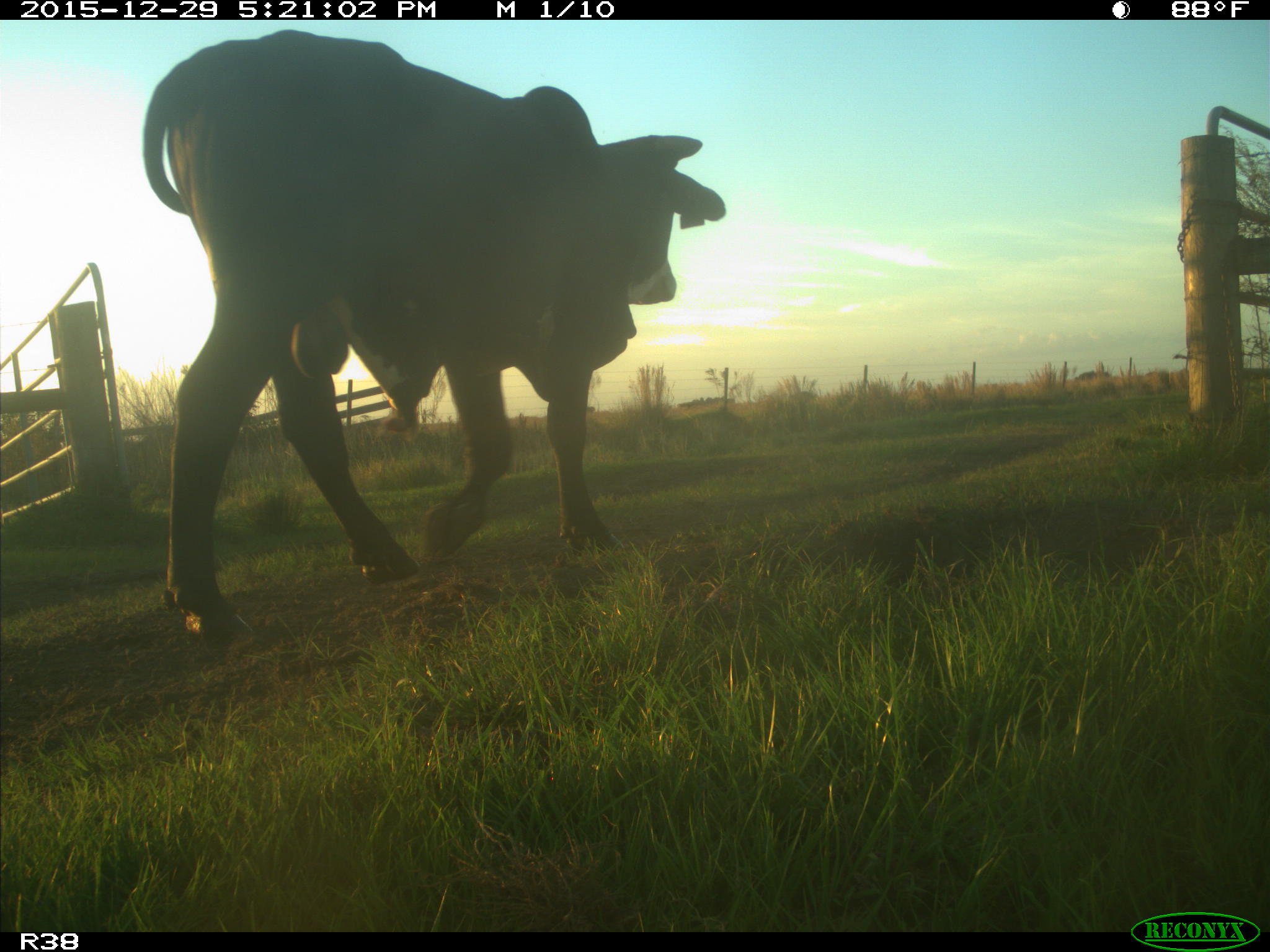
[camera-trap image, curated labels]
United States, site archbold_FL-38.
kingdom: Animalia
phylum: Chordata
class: Mammalia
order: Artiodactyla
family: Bovidae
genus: Bos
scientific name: Bos taurus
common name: domestic cow